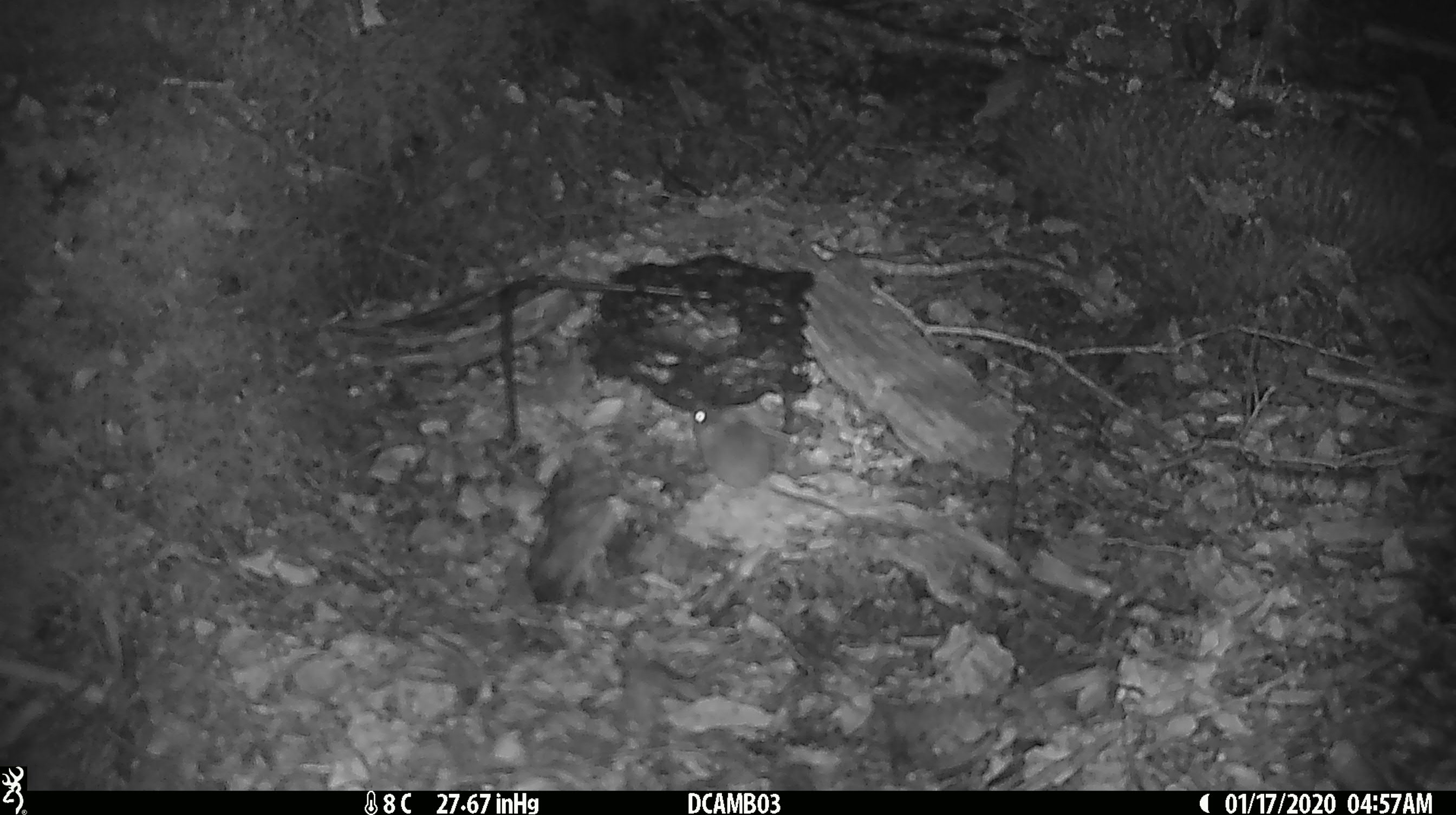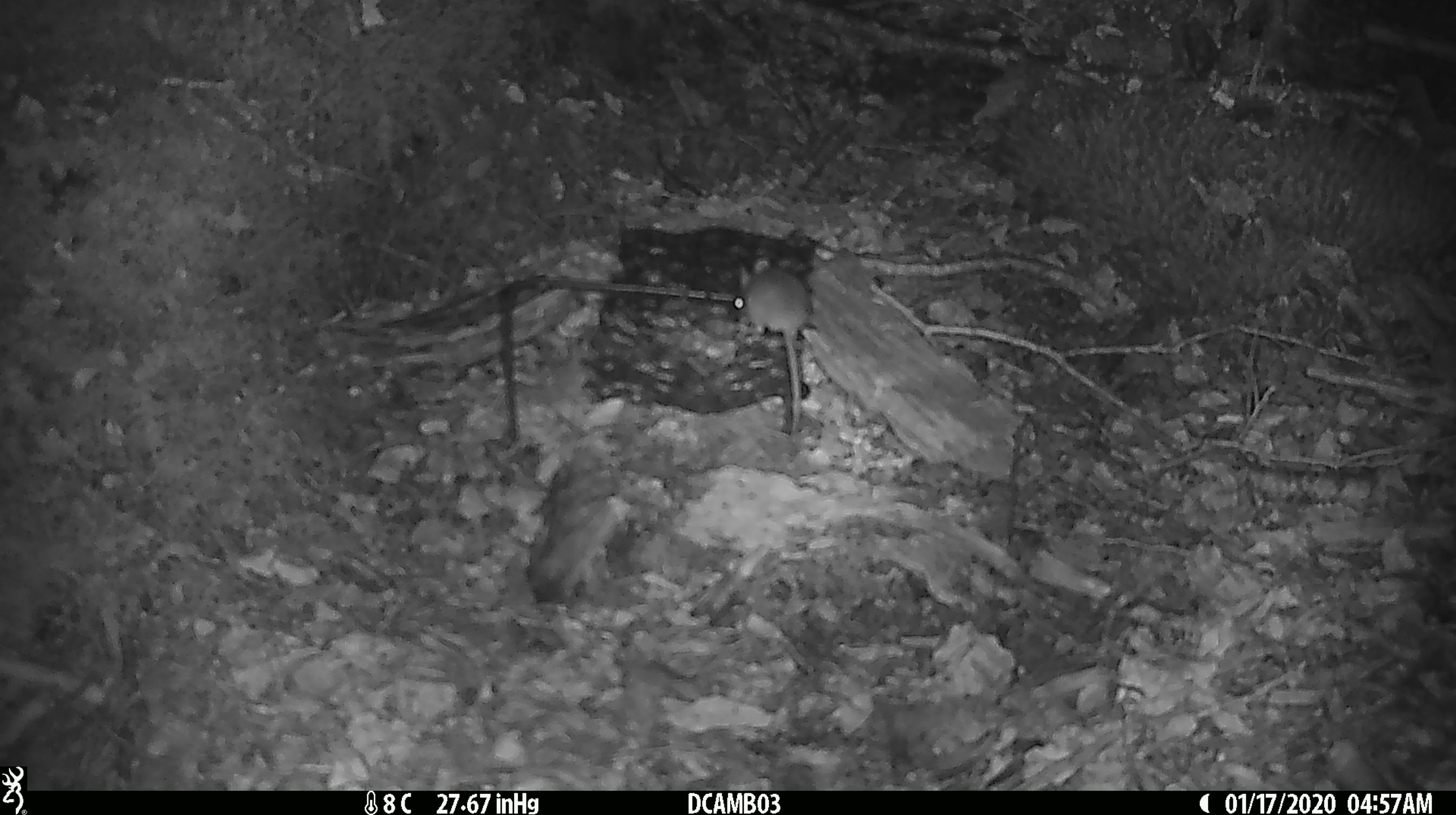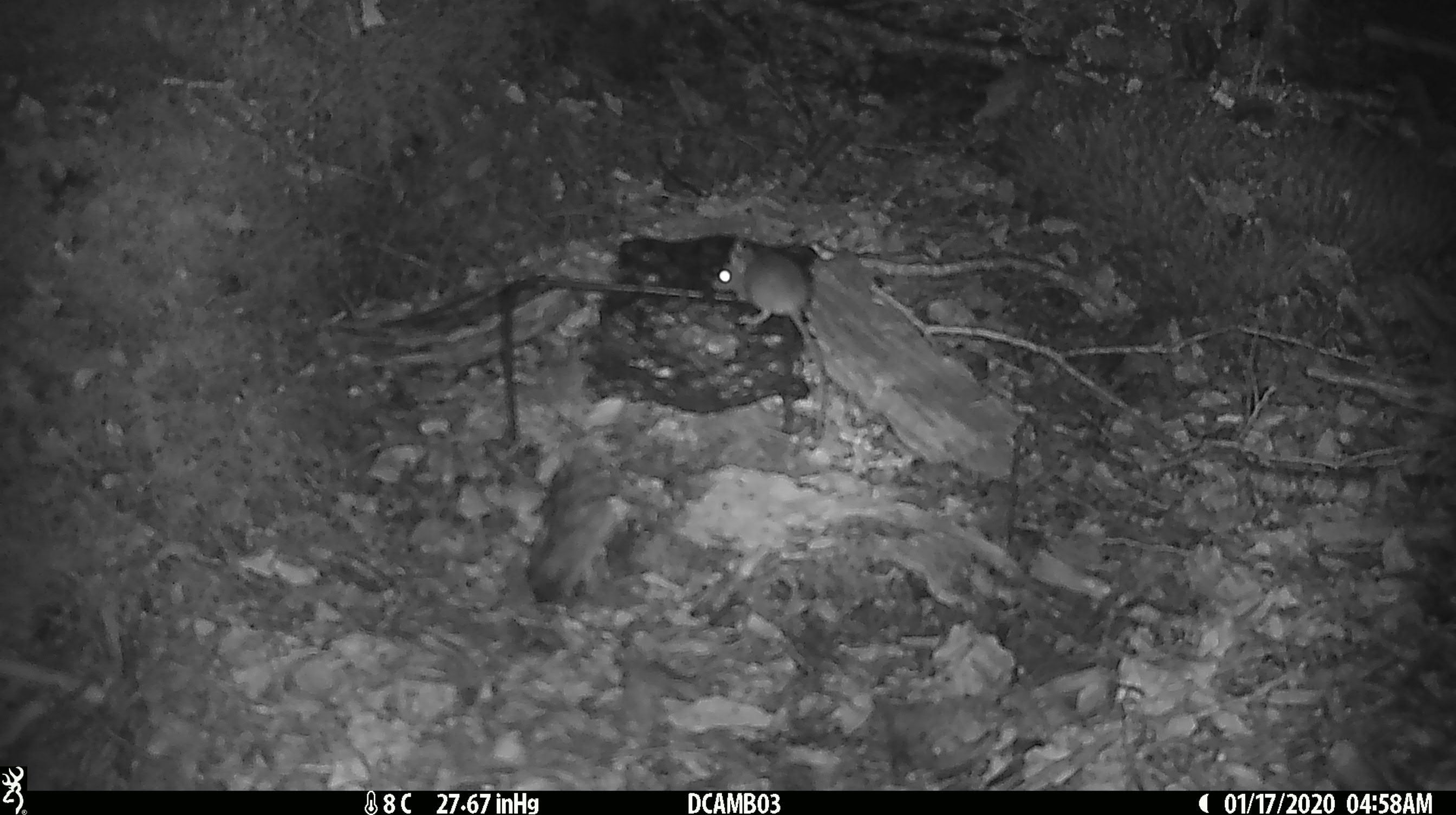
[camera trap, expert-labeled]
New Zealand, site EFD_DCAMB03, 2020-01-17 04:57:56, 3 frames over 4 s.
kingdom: Animalia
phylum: Chordata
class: Mammalia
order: Rodentia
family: Muridae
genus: Mus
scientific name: Mus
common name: mouse